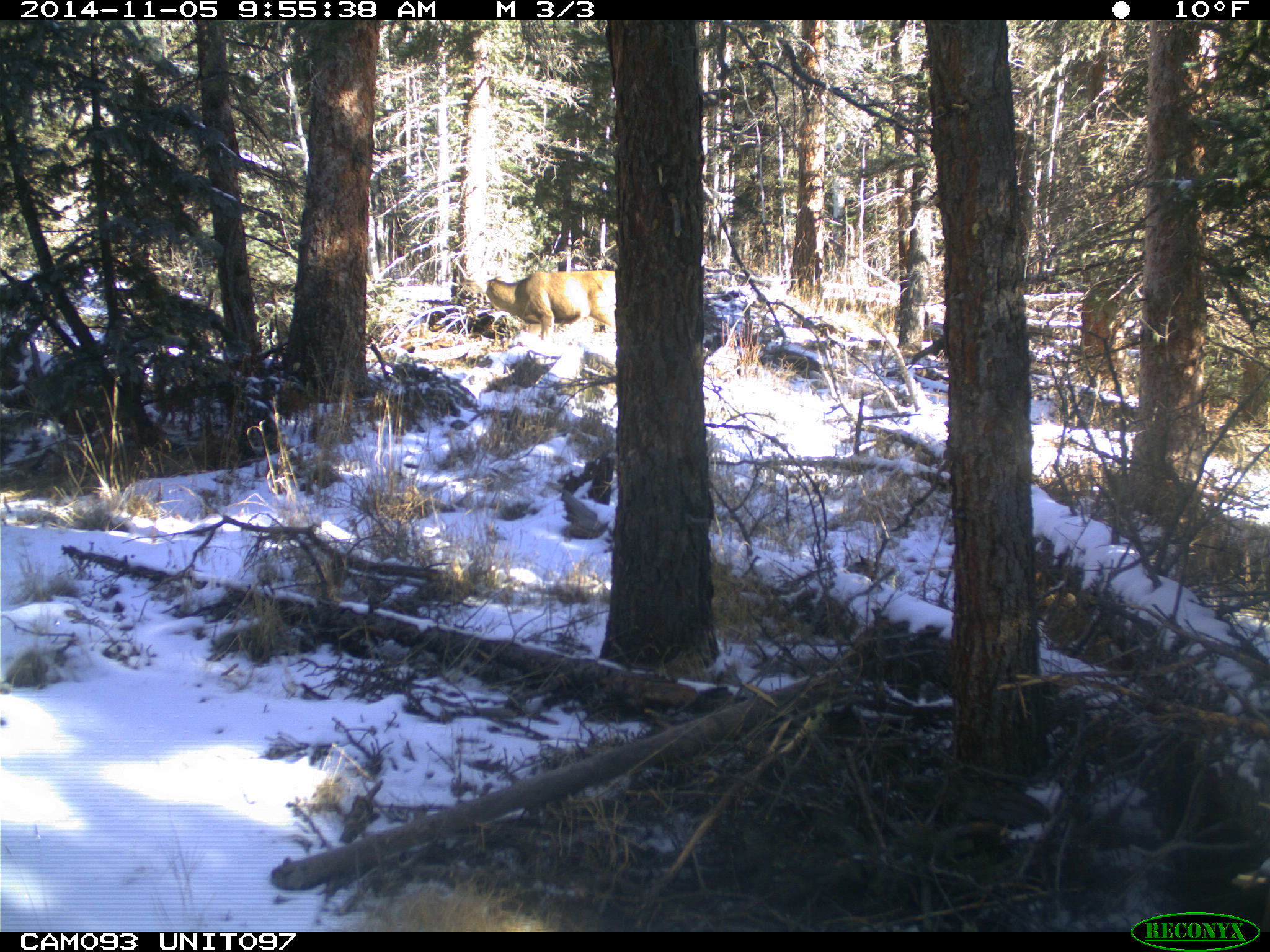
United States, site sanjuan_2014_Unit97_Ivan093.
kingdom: Animalia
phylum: Chordata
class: Mammalia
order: Artiodactyla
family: Cervidae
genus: Odocoileus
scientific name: Odocoileus hemionus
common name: mule deer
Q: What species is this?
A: Odocoileus hemionus (mule deer).